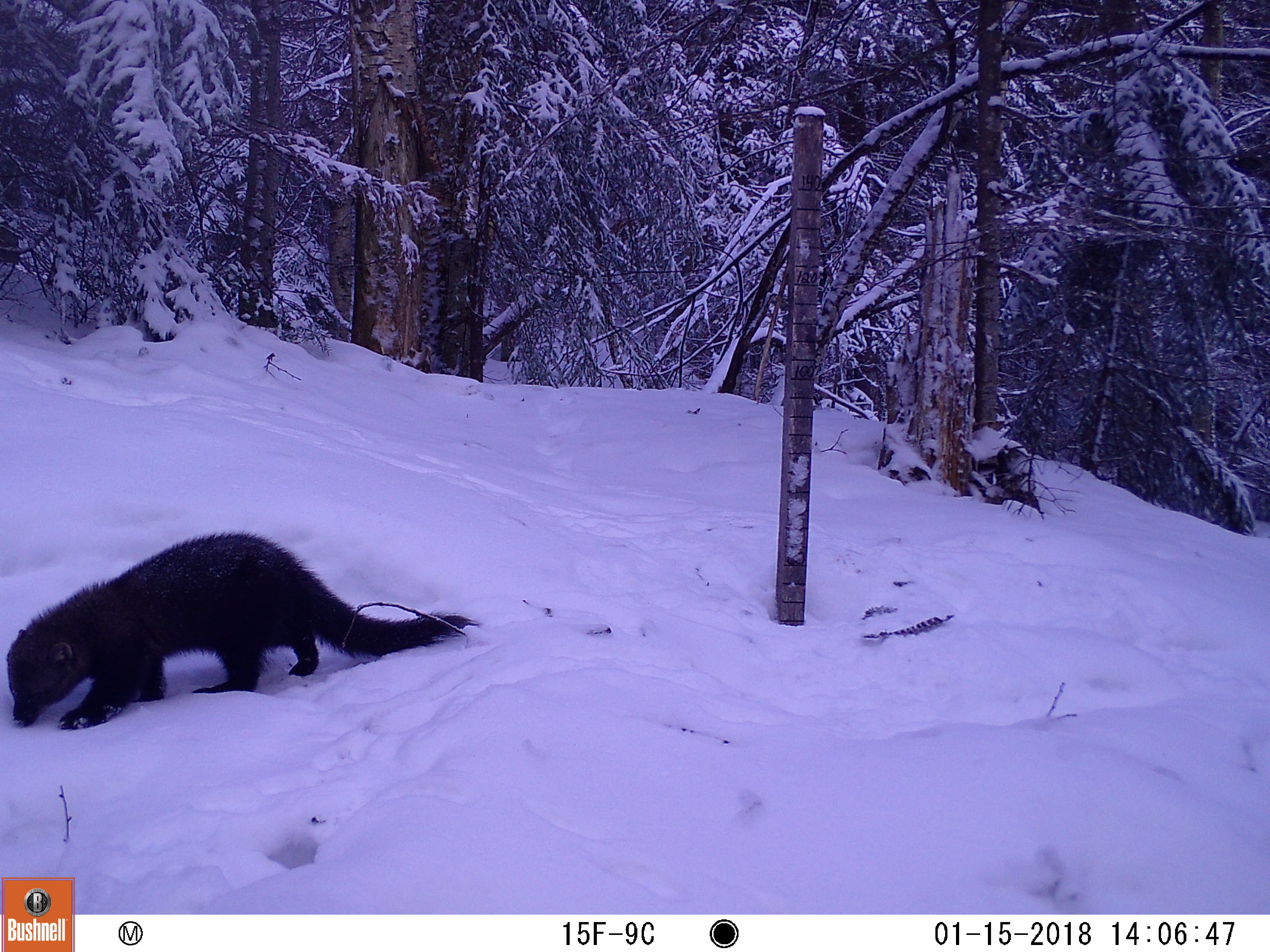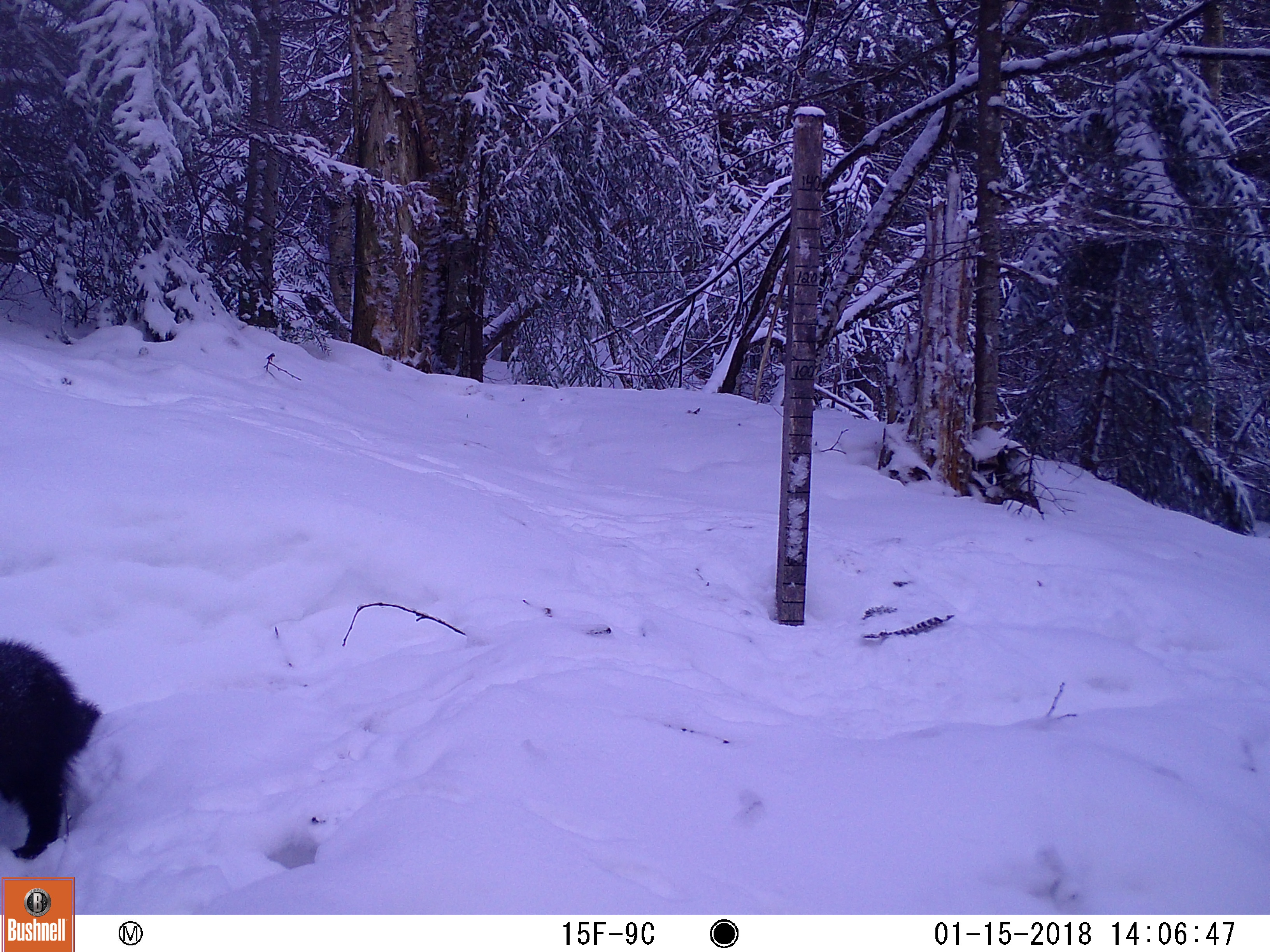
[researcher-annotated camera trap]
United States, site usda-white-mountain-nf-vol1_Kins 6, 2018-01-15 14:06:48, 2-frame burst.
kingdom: Animalia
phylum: Chordata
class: Mammalia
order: Carnivora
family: Mustelidae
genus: Pekania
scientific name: Pekania pennanti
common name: fisher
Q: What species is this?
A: Fisher (Pekania pennanti).